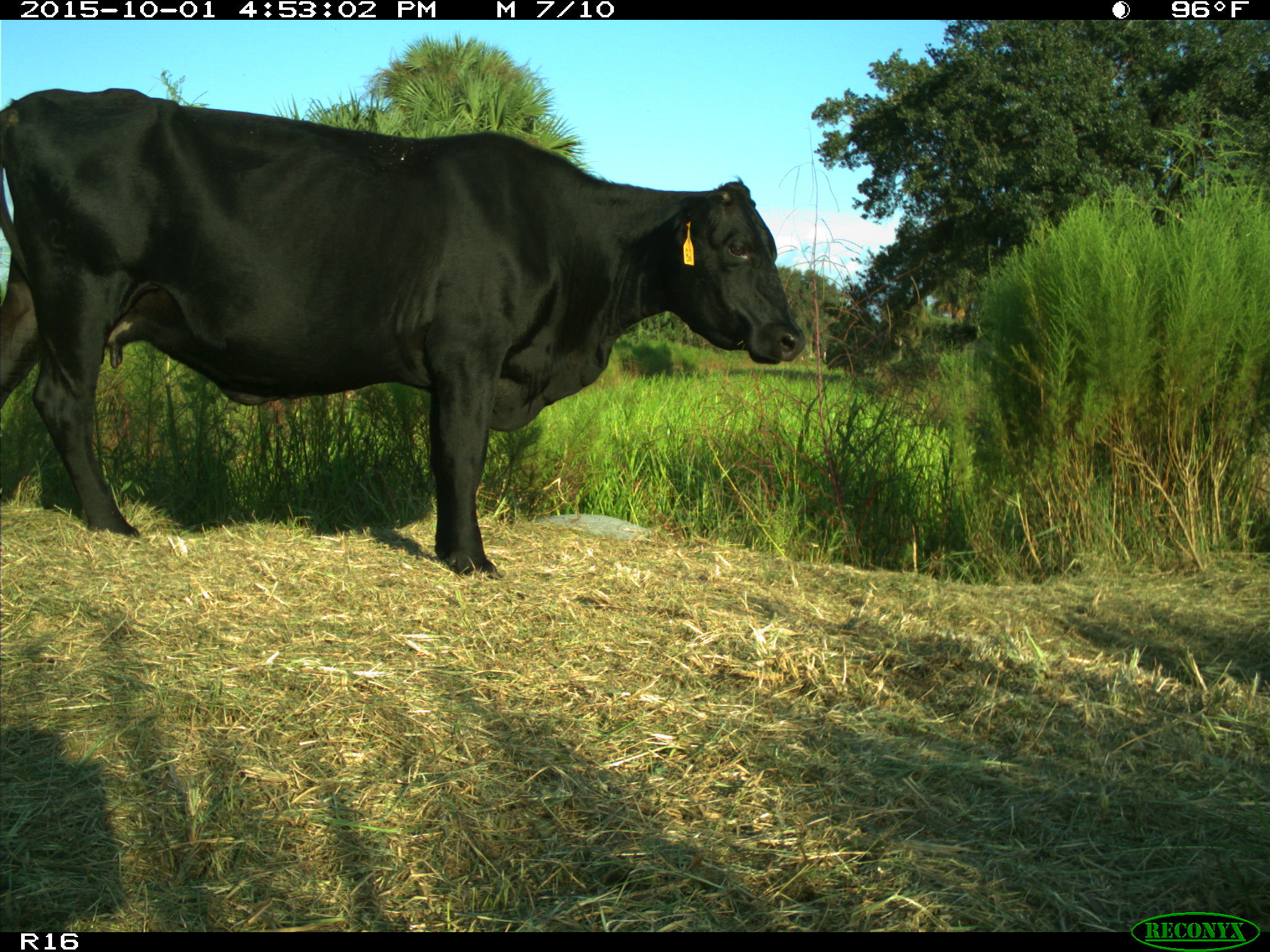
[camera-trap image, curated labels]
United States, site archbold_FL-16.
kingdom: Animalia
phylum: Chordata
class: Mammalia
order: Artiodactyla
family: Bovidae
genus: Bos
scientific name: Bos taurus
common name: domestic cow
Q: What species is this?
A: Bos taurus (domestic cow).